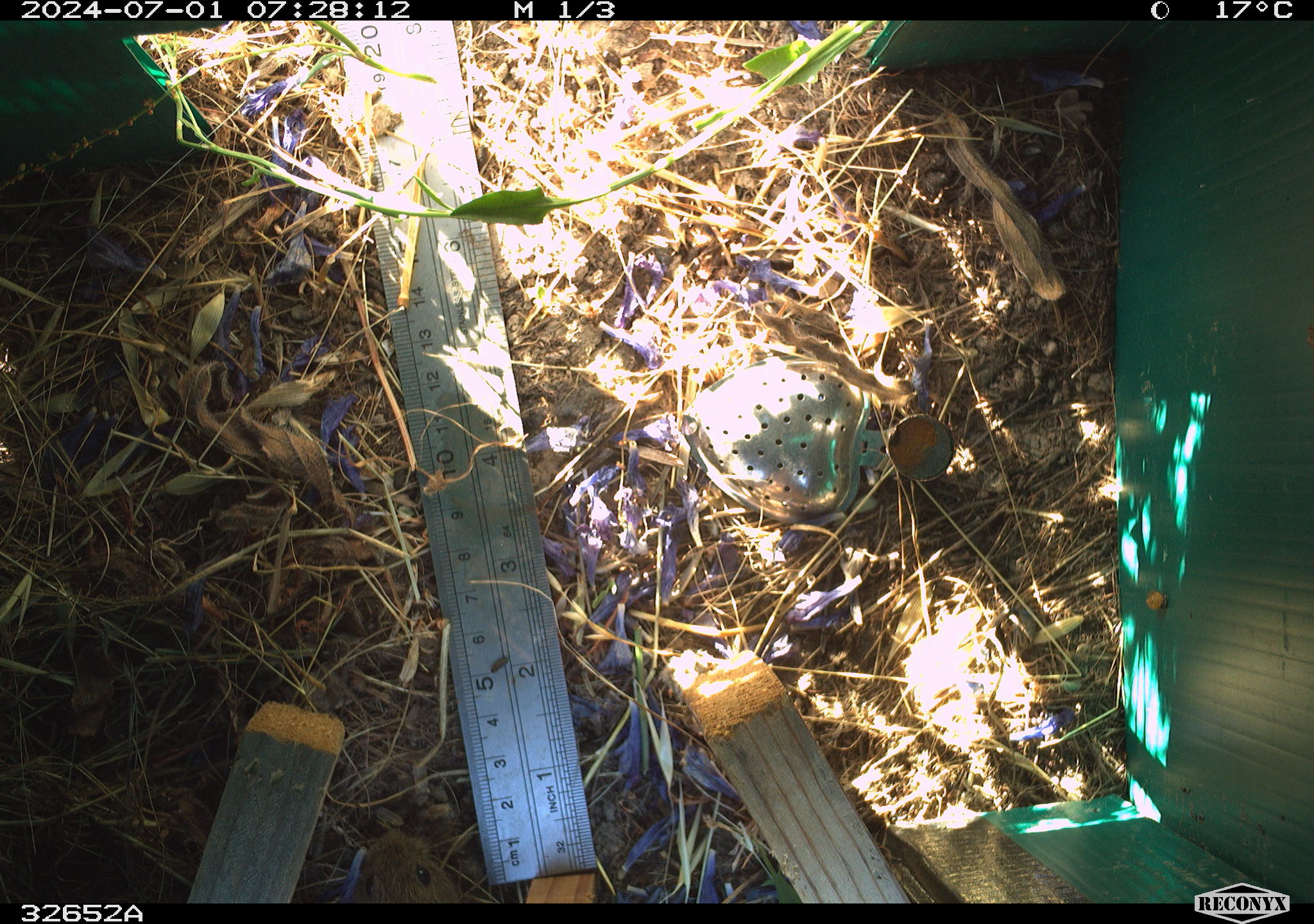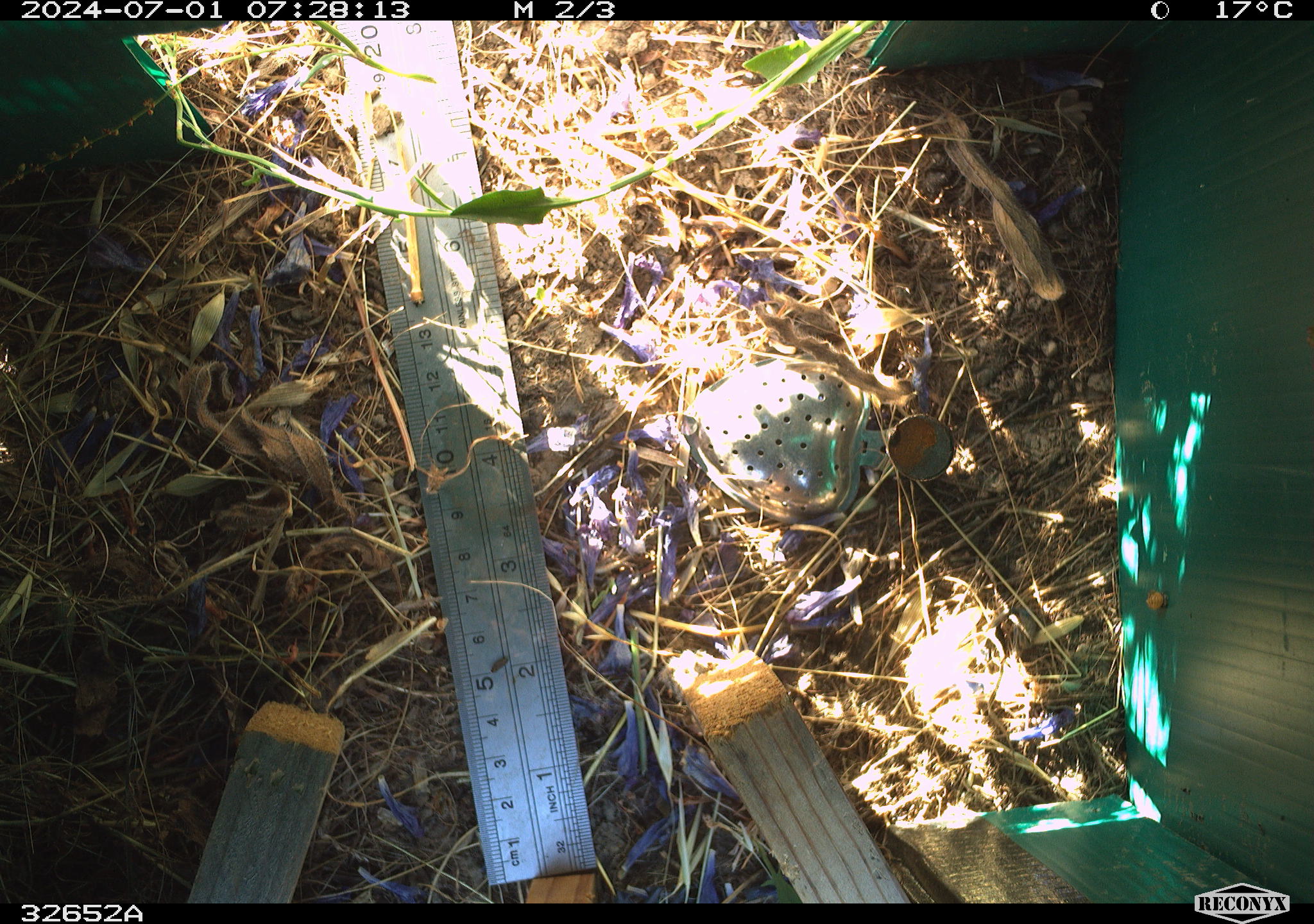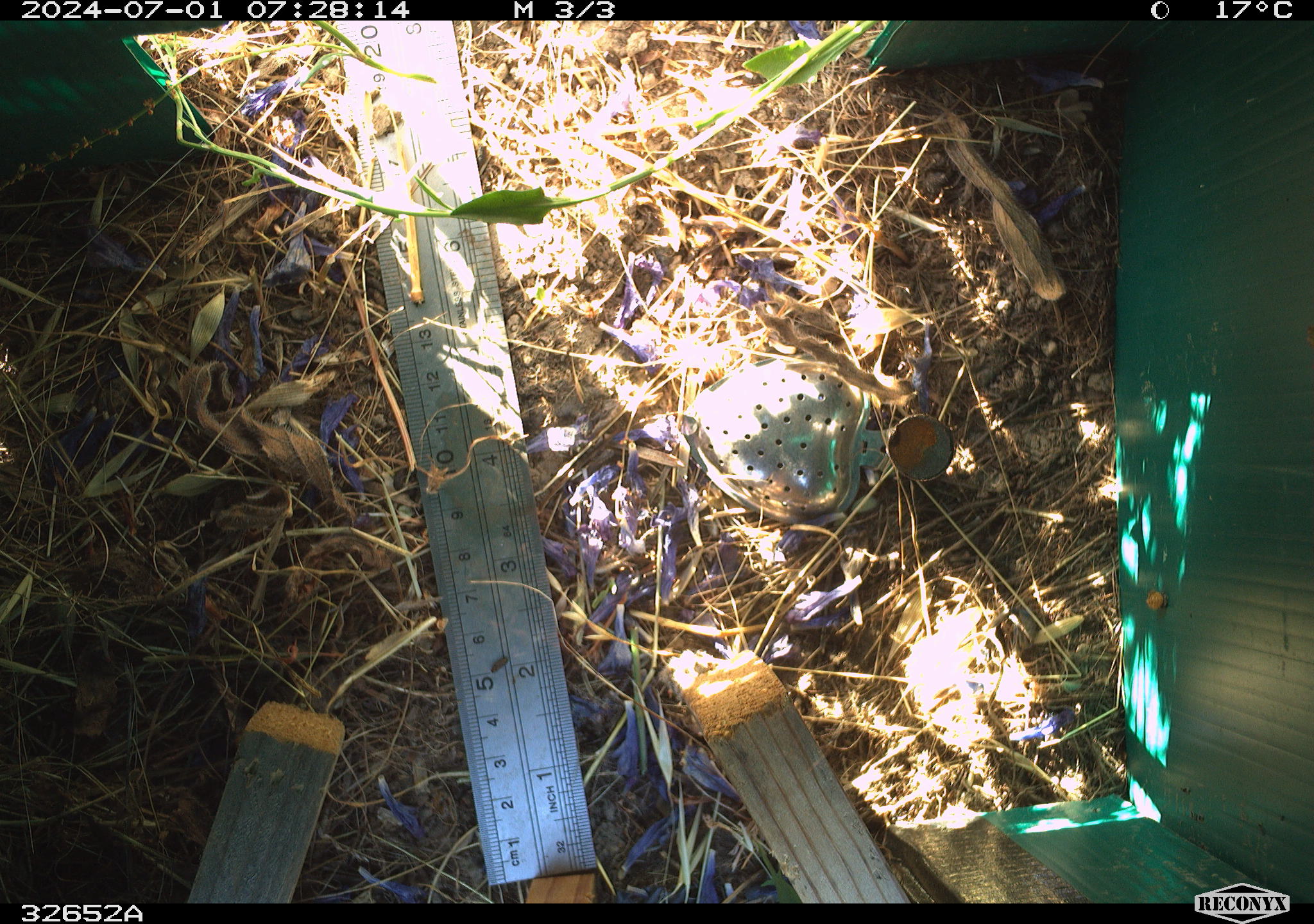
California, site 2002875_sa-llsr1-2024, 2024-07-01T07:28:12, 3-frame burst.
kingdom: Animalia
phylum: Chordata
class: Mammalia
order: Rodentia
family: Cricetidae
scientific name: Arvicolinae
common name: voles, lemmings, and muskrats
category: arvicolinae subfamily